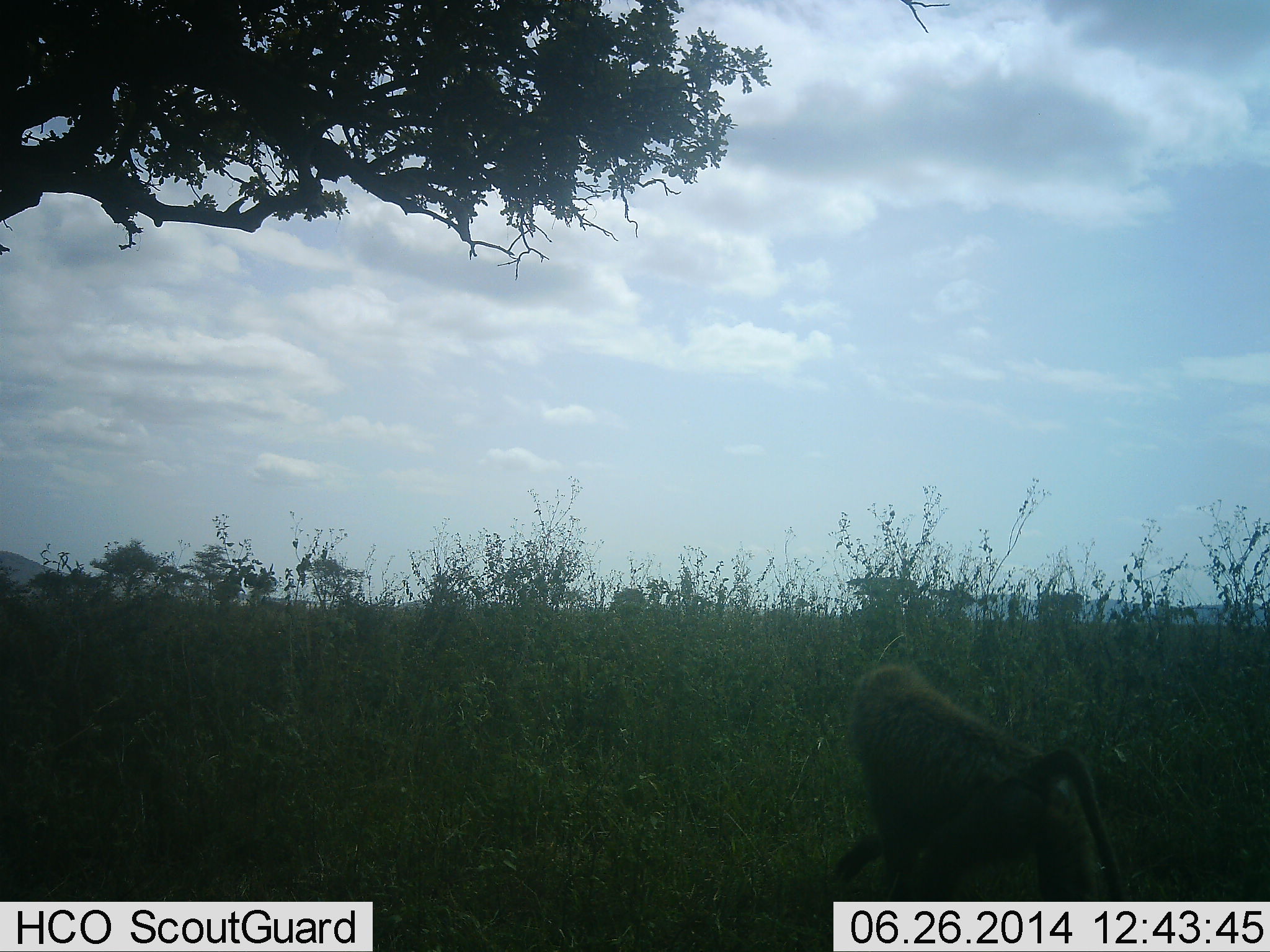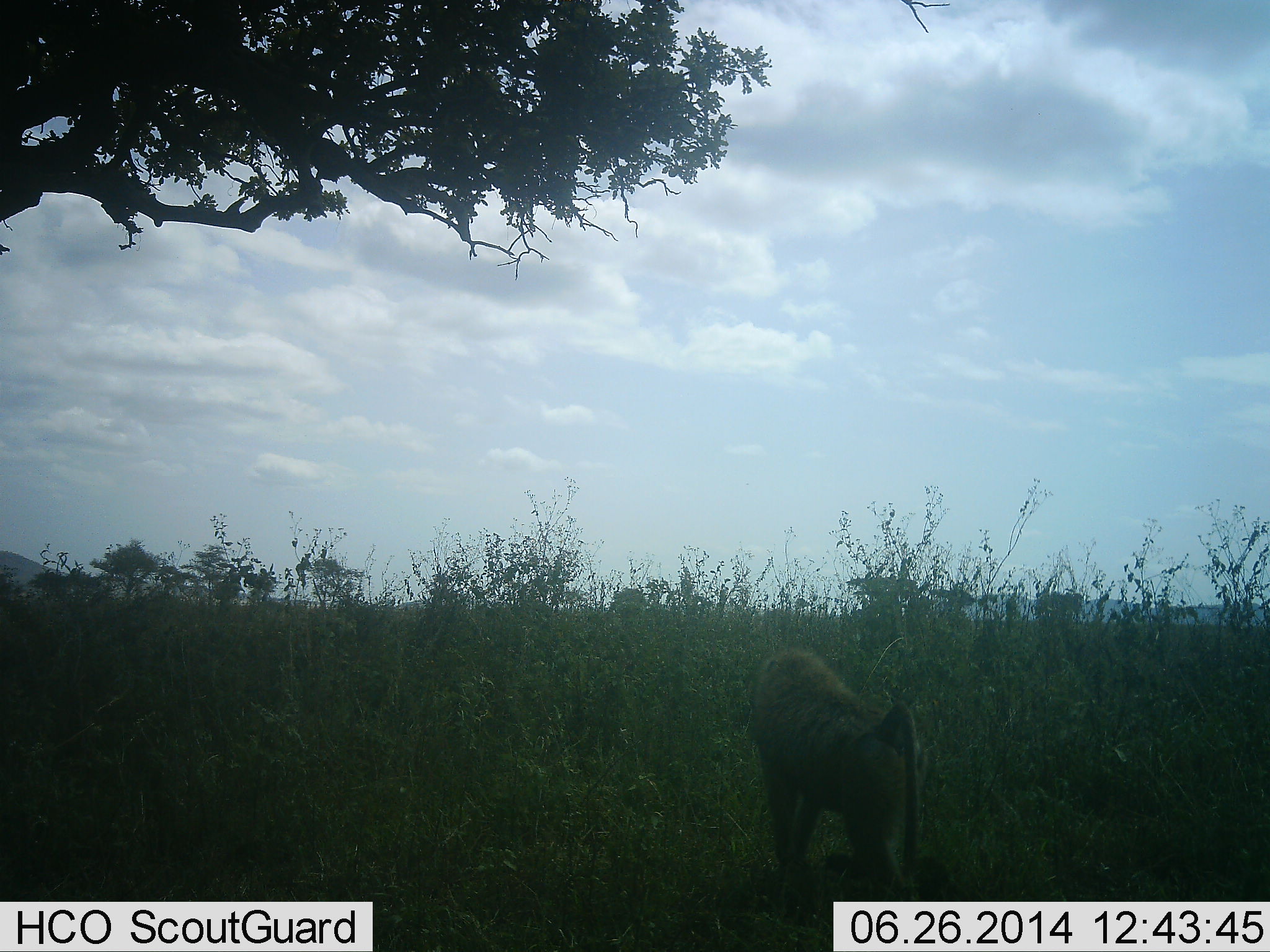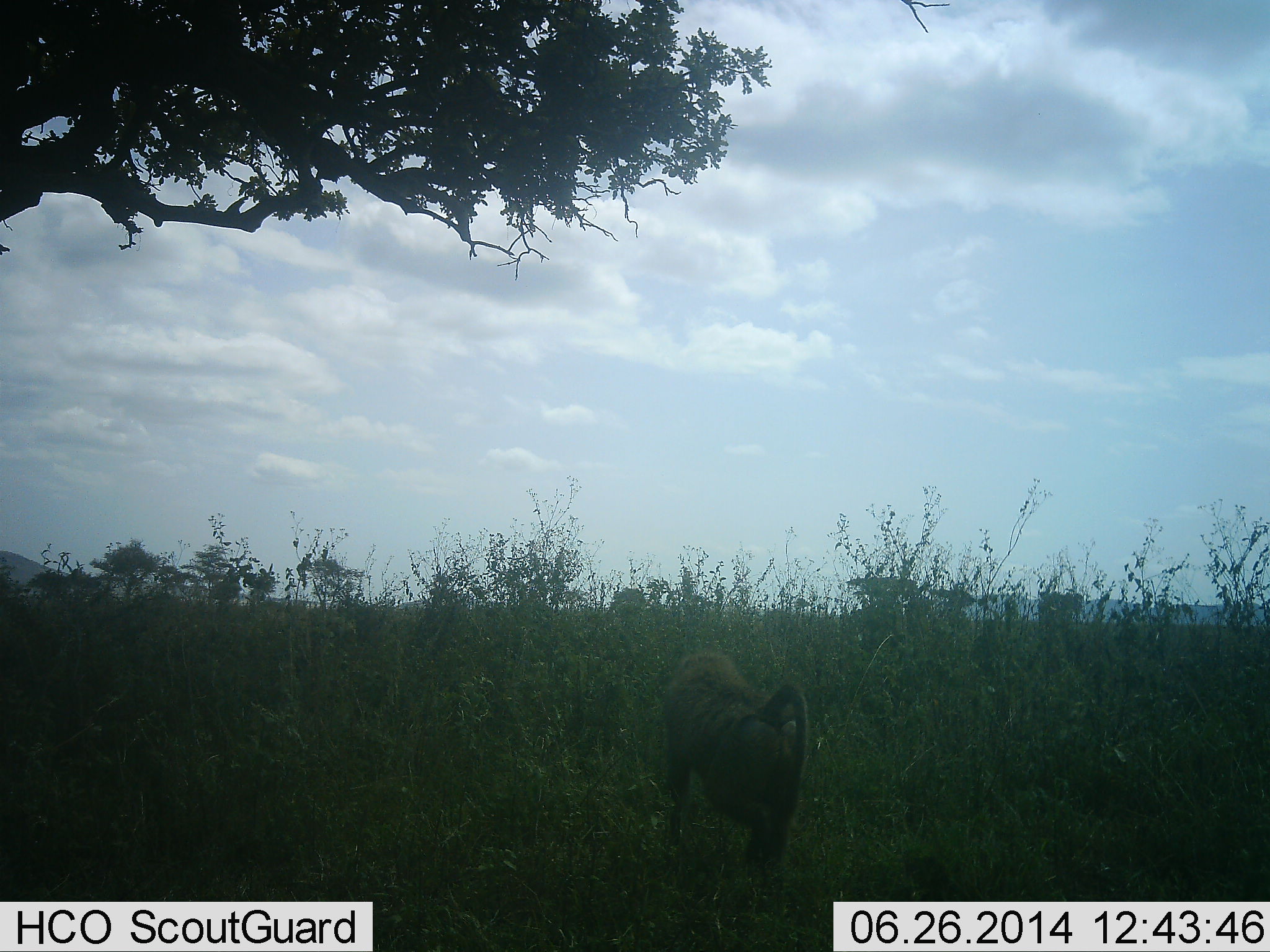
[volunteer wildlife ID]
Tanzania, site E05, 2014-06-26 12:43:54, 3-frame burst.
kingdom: Animalia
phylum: Chordata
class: Mammalia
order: Primates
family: Cercopithecidae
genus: Papio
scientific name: Papio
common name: baboon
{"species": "baboon (Papio)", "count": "1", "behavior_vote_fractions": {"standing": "20%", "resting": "0%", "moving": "80%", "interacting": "0%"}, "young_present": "0%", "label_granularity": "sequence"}